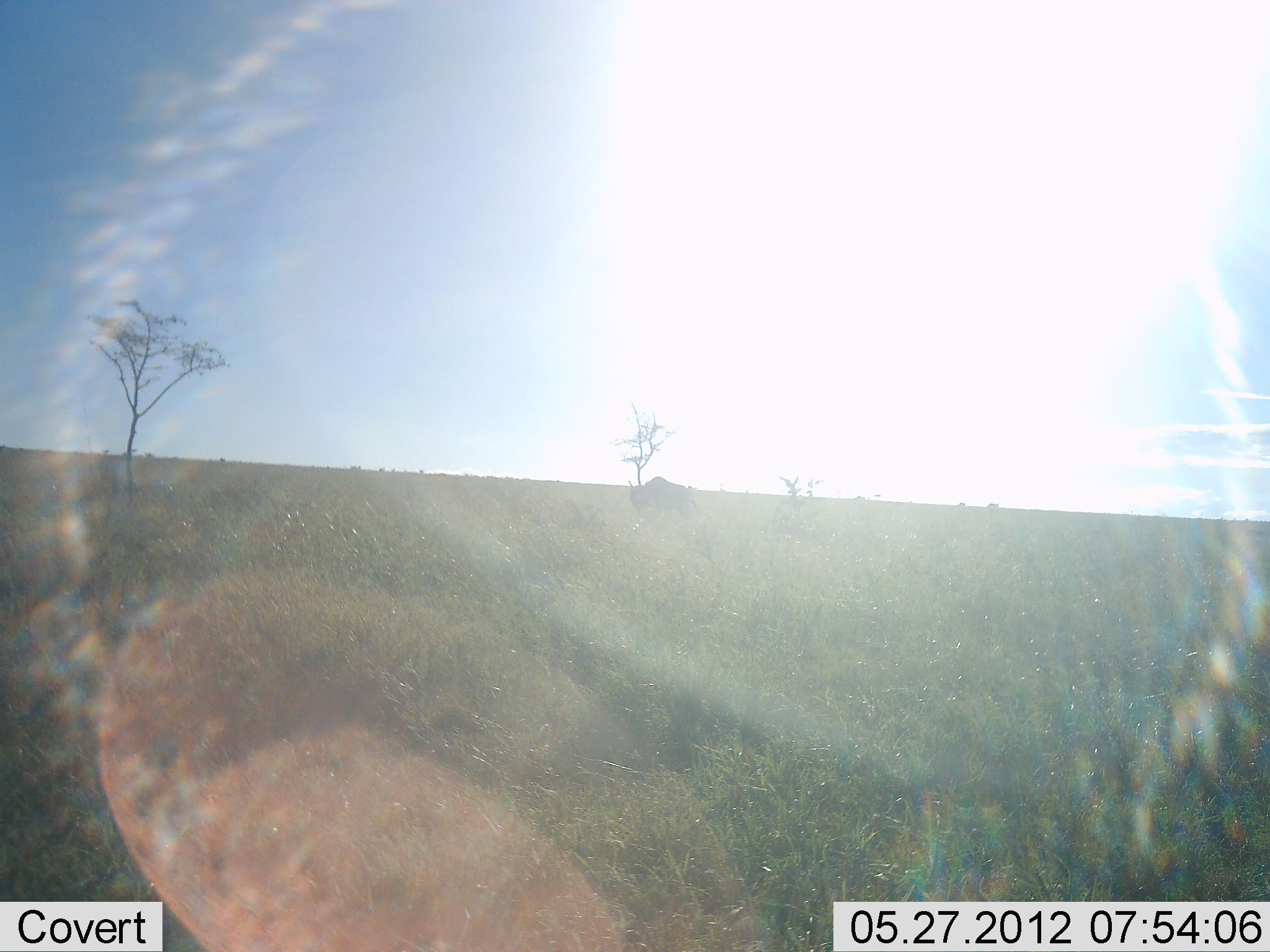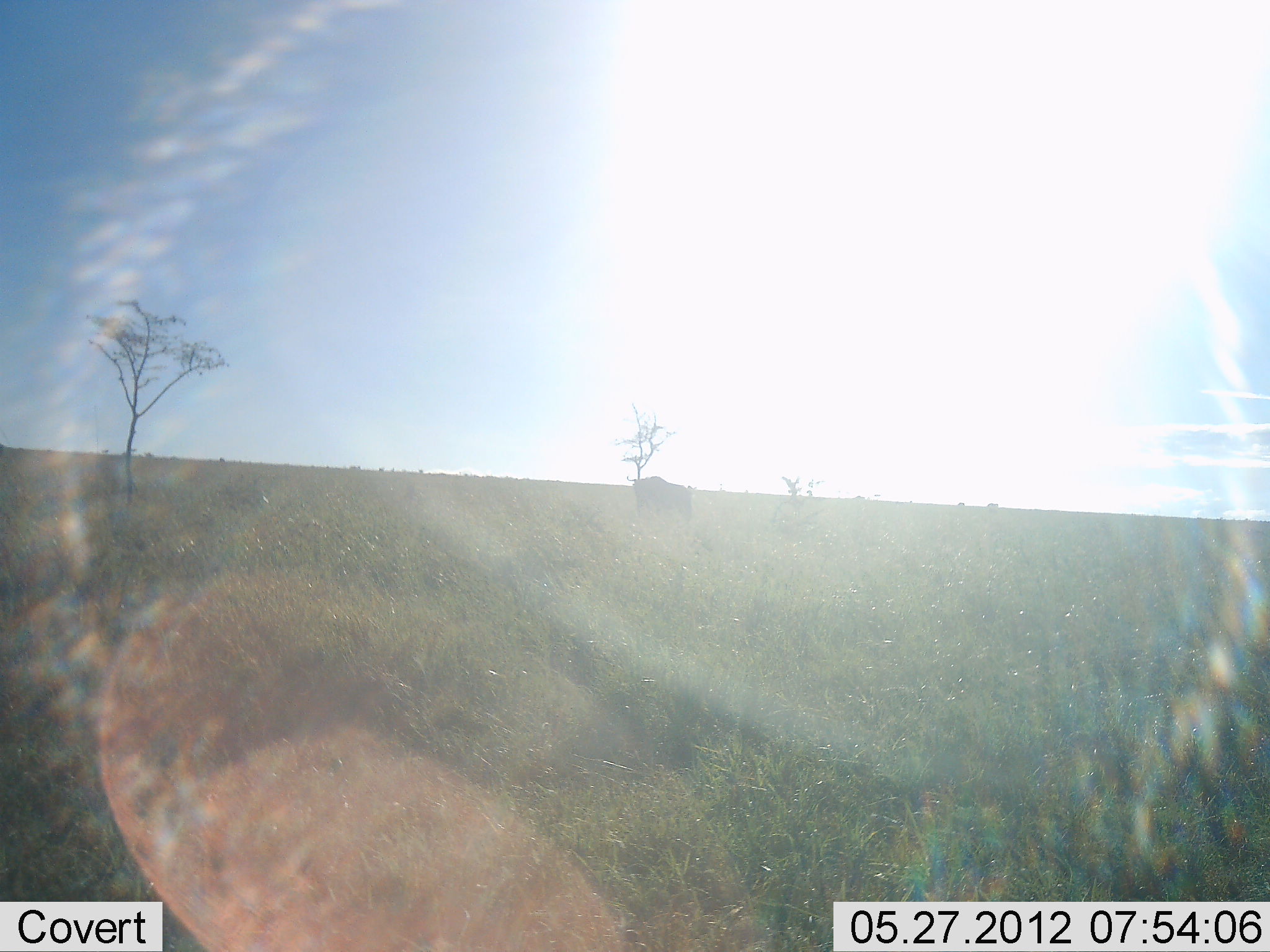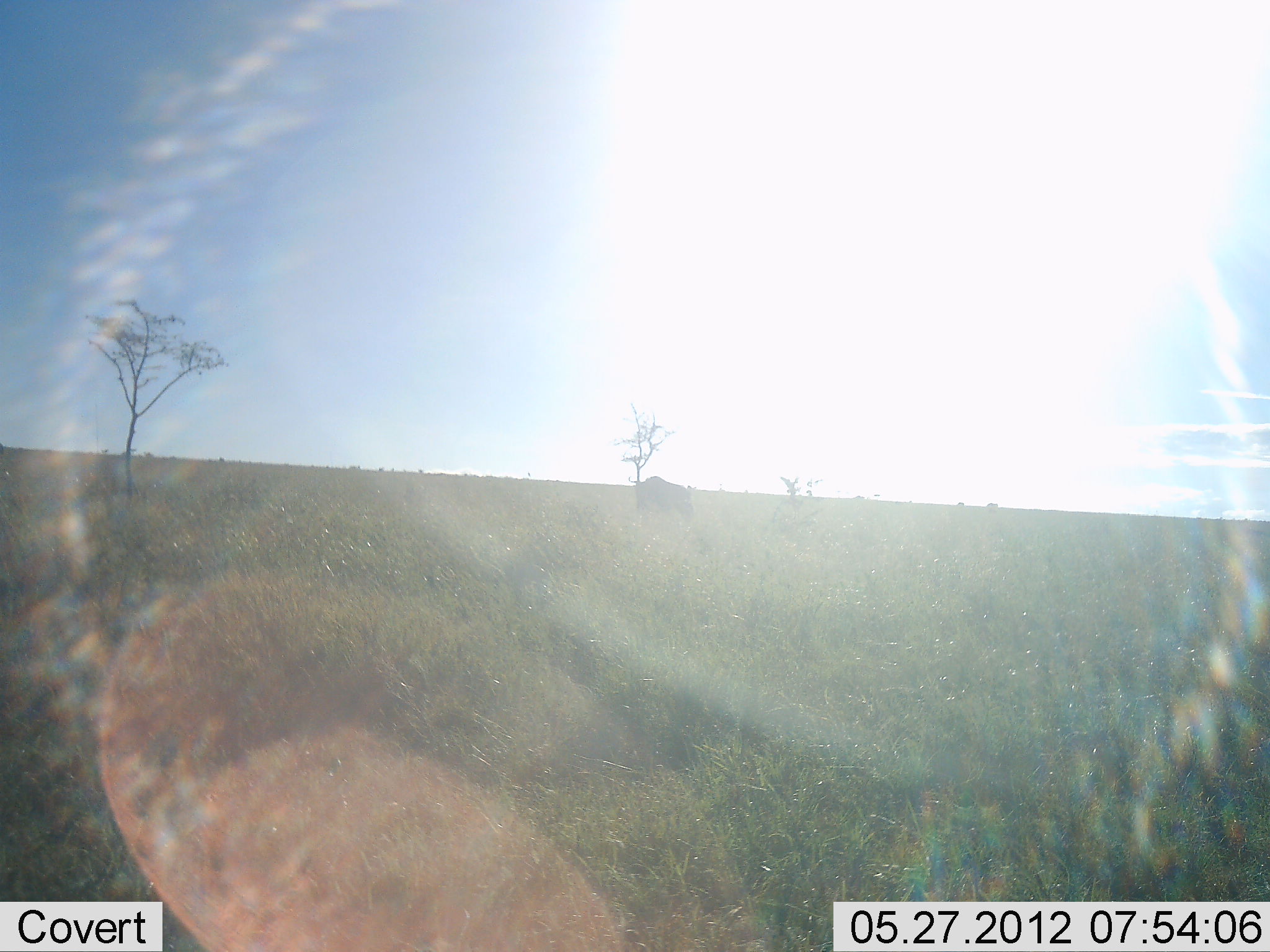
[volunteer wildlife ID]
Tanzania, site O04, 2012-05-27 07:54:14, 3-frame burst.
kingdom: Animalia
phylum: Chordata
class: Mammalia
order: Artiodactyla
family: Bovidae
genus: Connochaetes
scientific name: Connochaetes taurinus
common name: blue wildebeest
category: wildebeest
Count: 1.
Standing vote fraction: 60%.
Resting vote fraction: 0%.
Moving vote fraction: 10%.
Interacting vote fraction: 0%.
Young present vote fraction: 0%.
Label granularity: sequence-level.